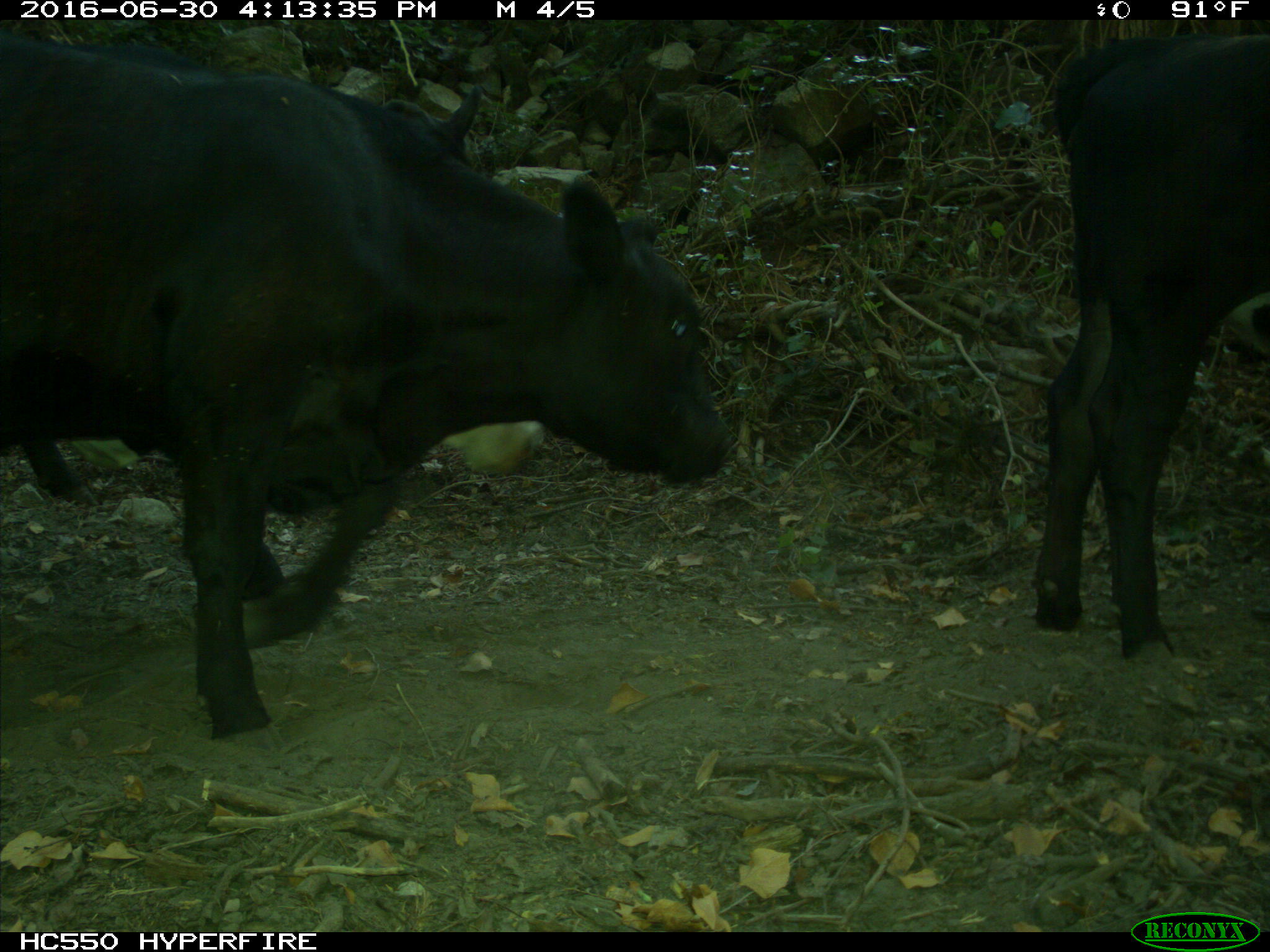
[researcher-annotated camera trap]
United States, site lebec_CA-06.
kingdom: Animalia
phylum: Chordata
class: Mammalia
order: Artiodactyla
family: Bovidae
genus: Bos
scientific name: Bos taurus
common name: domestic cow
Bos taurus (domestic cow).